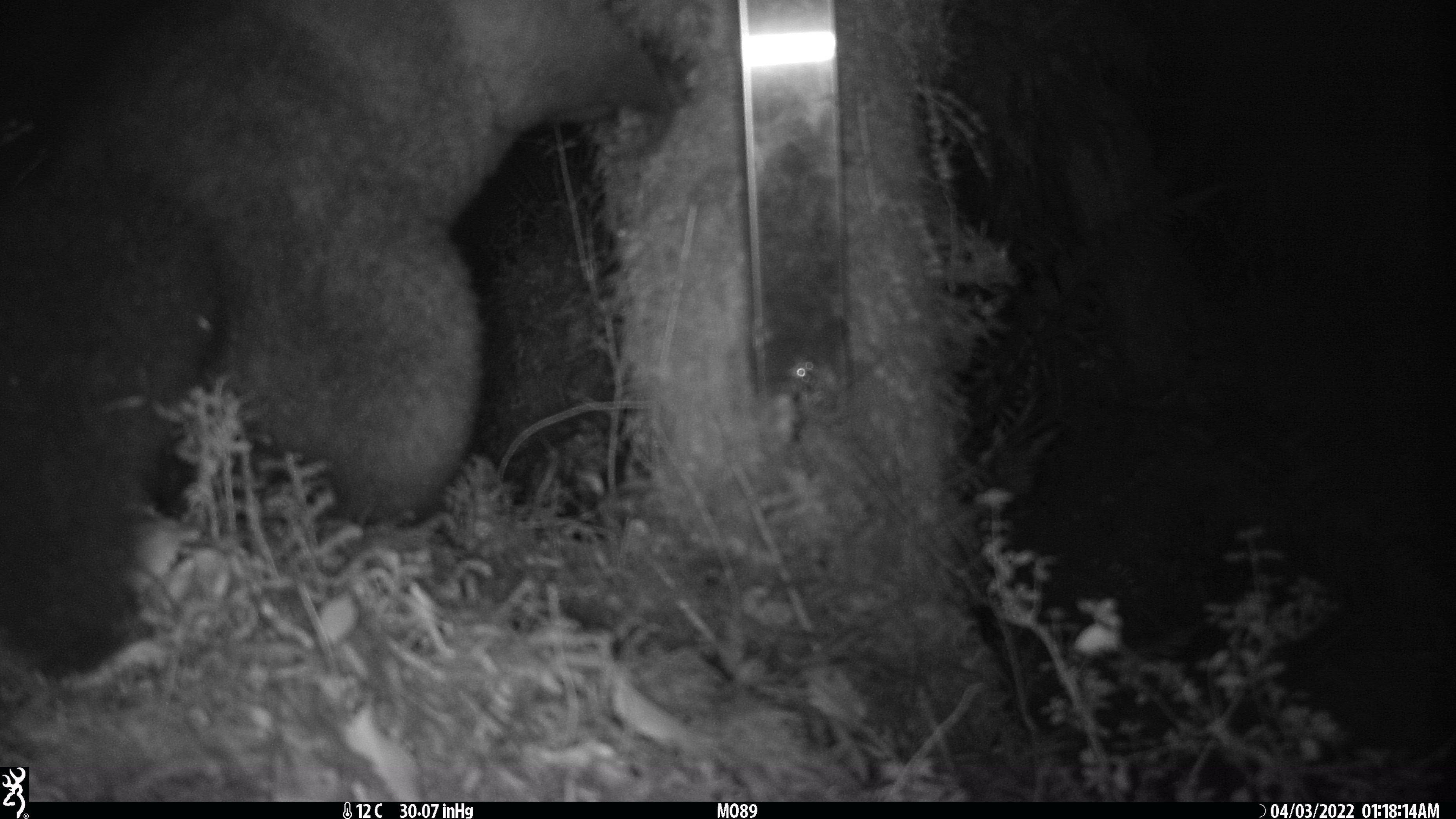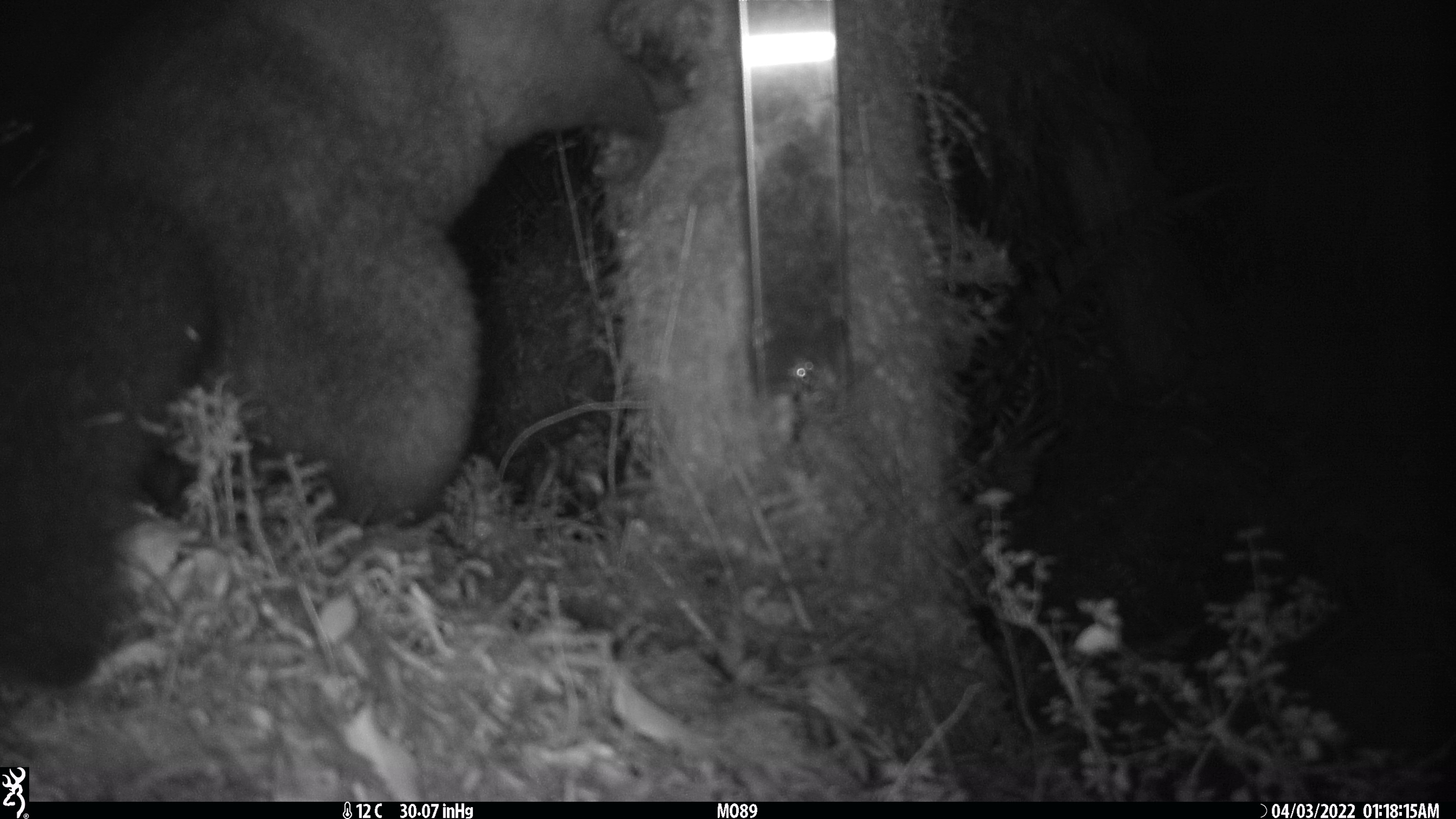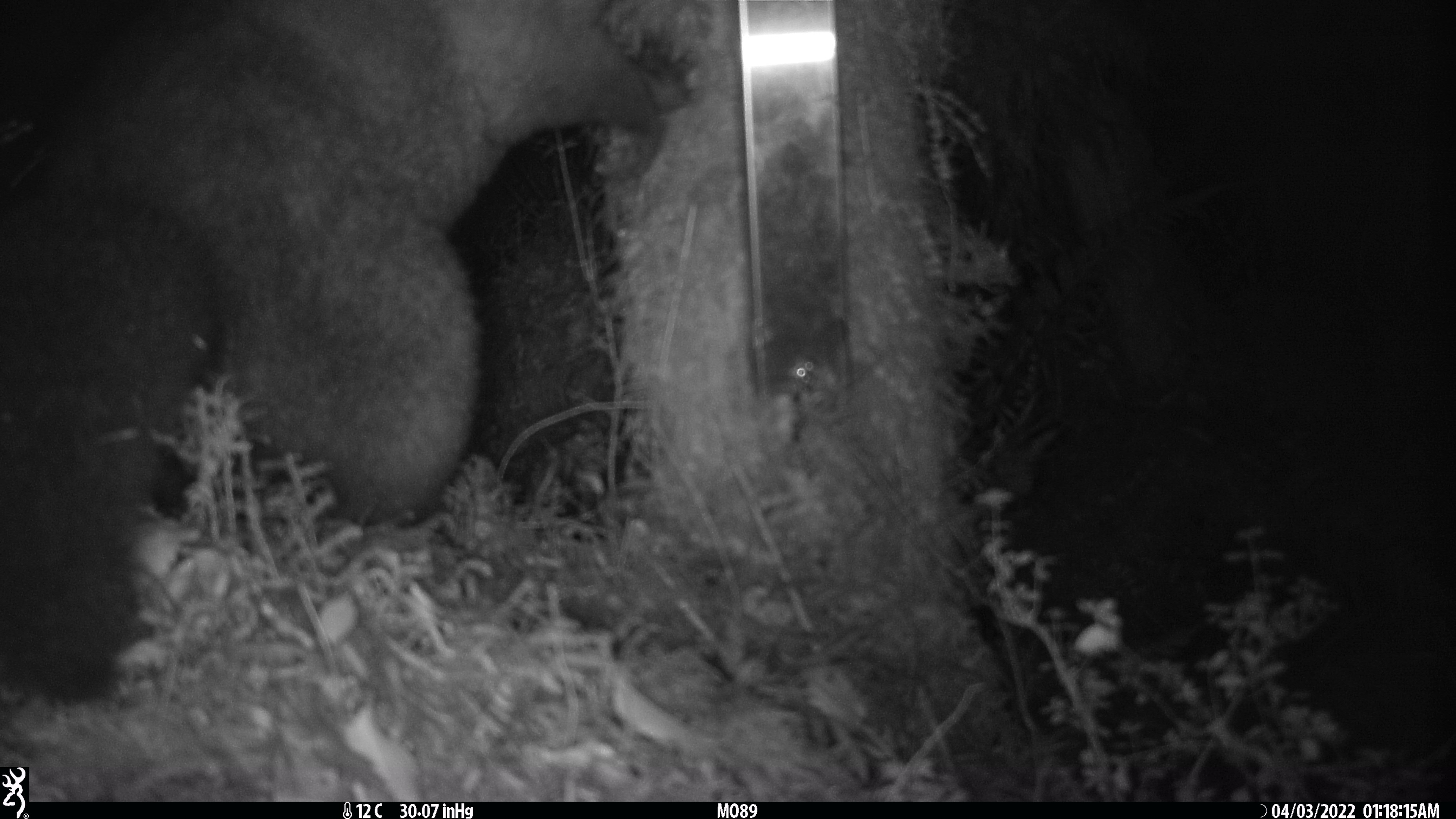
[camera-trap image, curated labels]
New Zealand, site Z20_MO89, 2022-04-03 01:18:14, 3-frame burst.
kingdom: Animalia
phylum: Chordata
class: Mammalia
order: Diprotodontia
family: Phalangeridae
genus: Trichosurus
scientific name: Trichosurus vulpecula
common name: common brushtail possum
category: possum